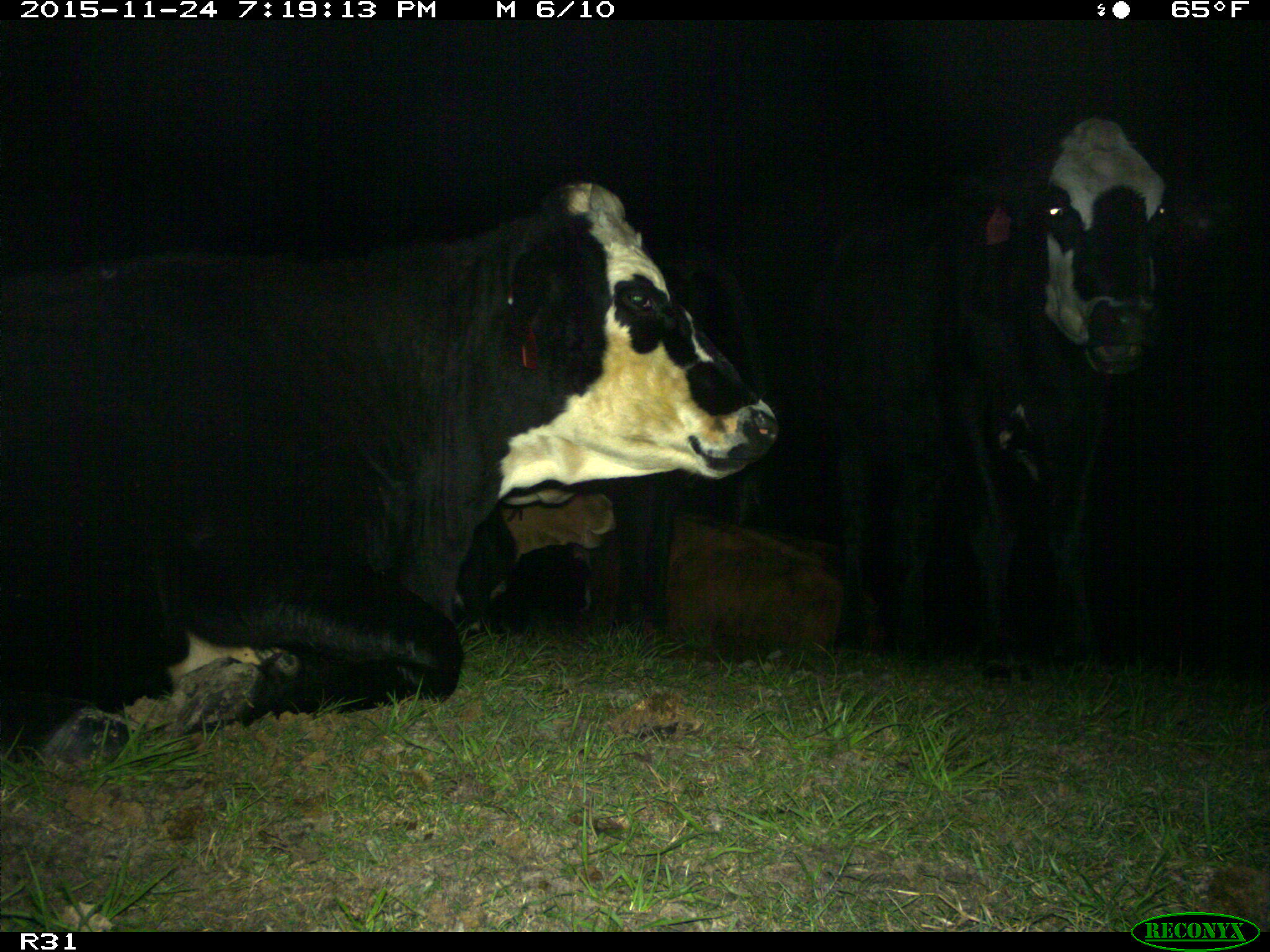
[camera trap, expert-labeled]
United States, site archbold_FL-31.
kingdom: Animalia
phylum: Chordata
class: Mammalia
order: Artiodactyla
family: Bovidae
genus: Bos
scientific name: Bos taurus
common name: domestic cow